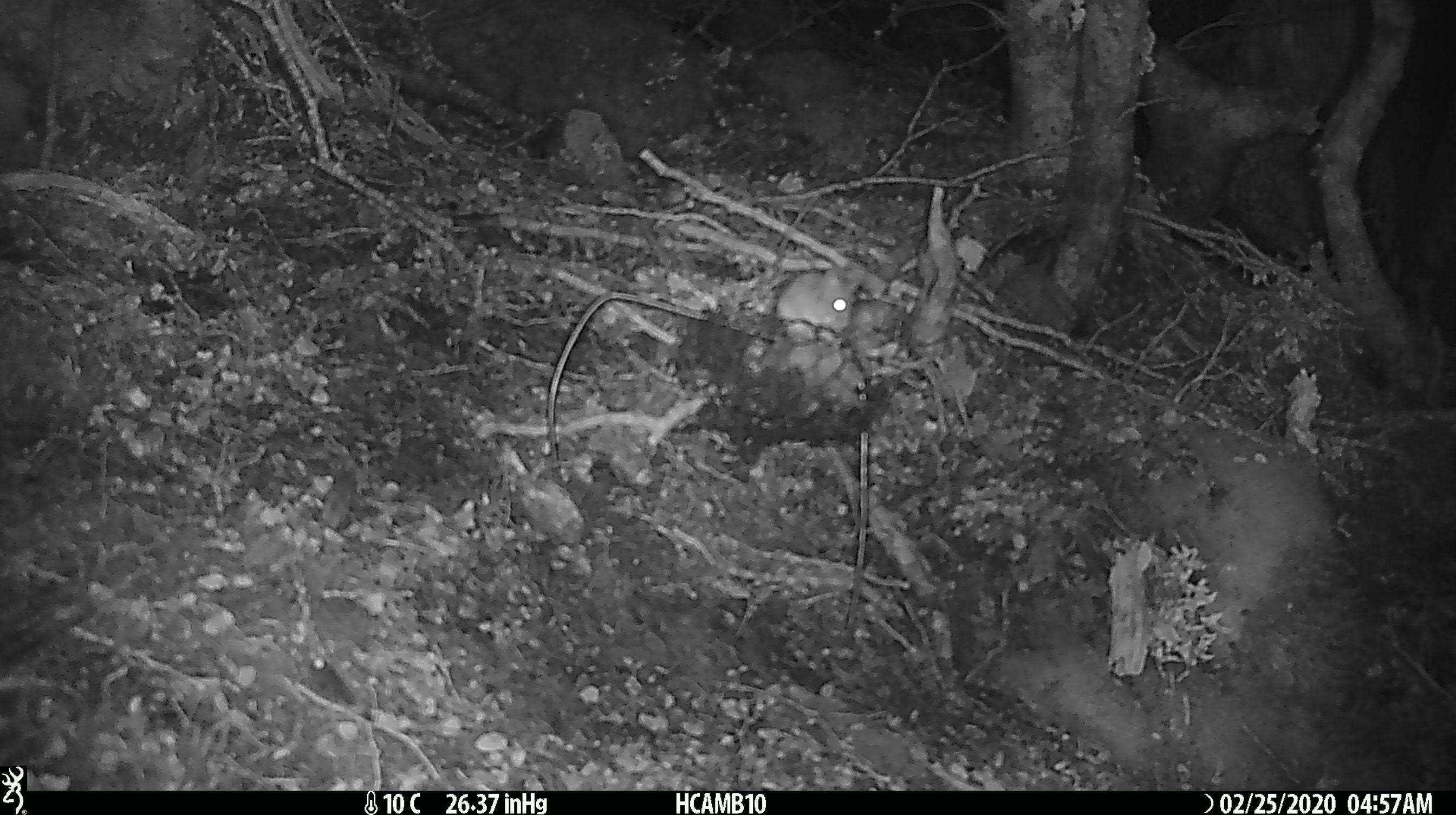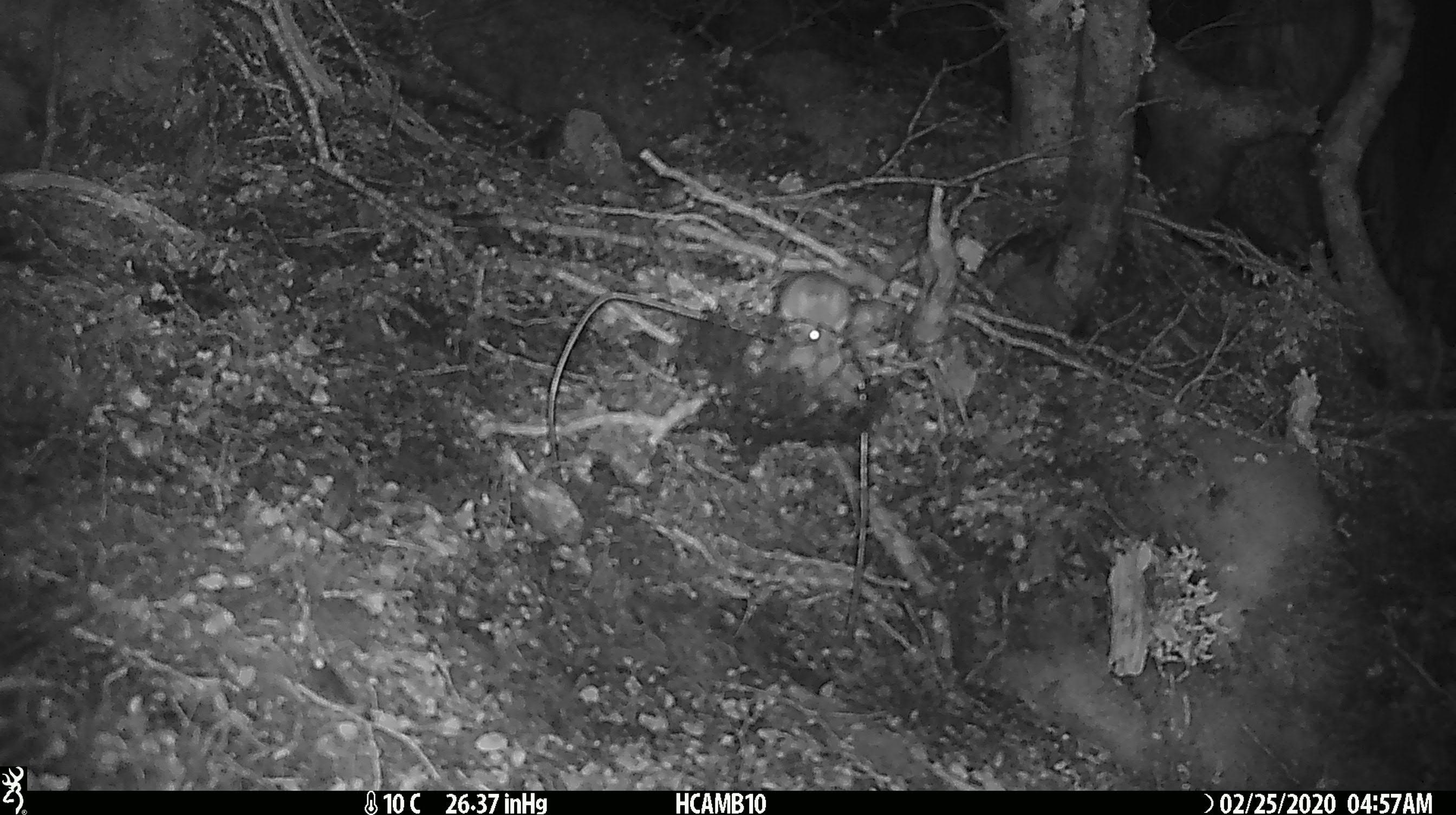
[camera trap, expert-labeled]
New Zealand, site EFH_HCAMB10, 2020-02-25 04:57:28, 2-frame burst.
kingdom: Animalia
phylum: Chordata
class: Mammalia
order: Rodentia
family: Muridae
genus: Mus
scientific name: Mus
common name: mouse